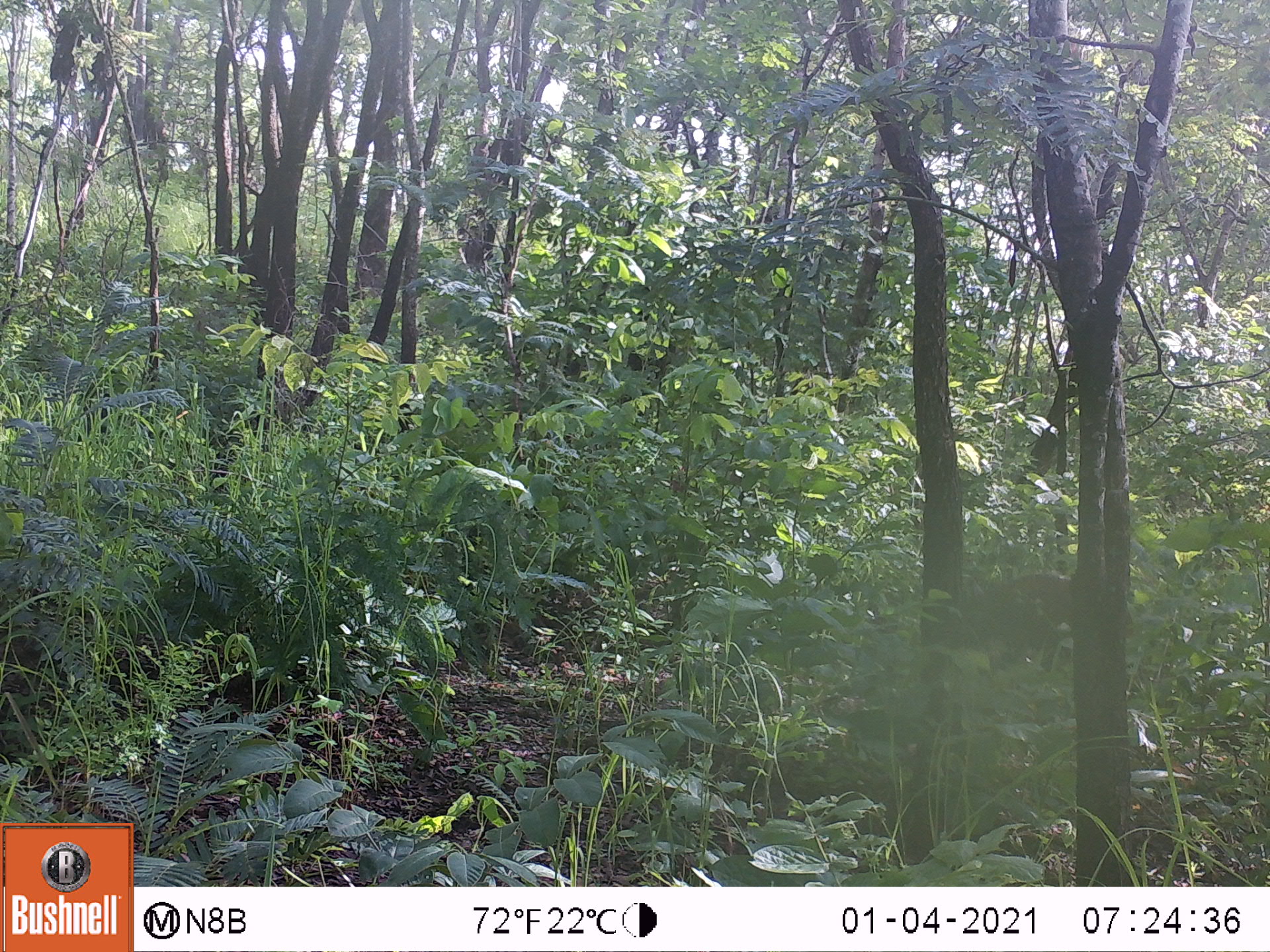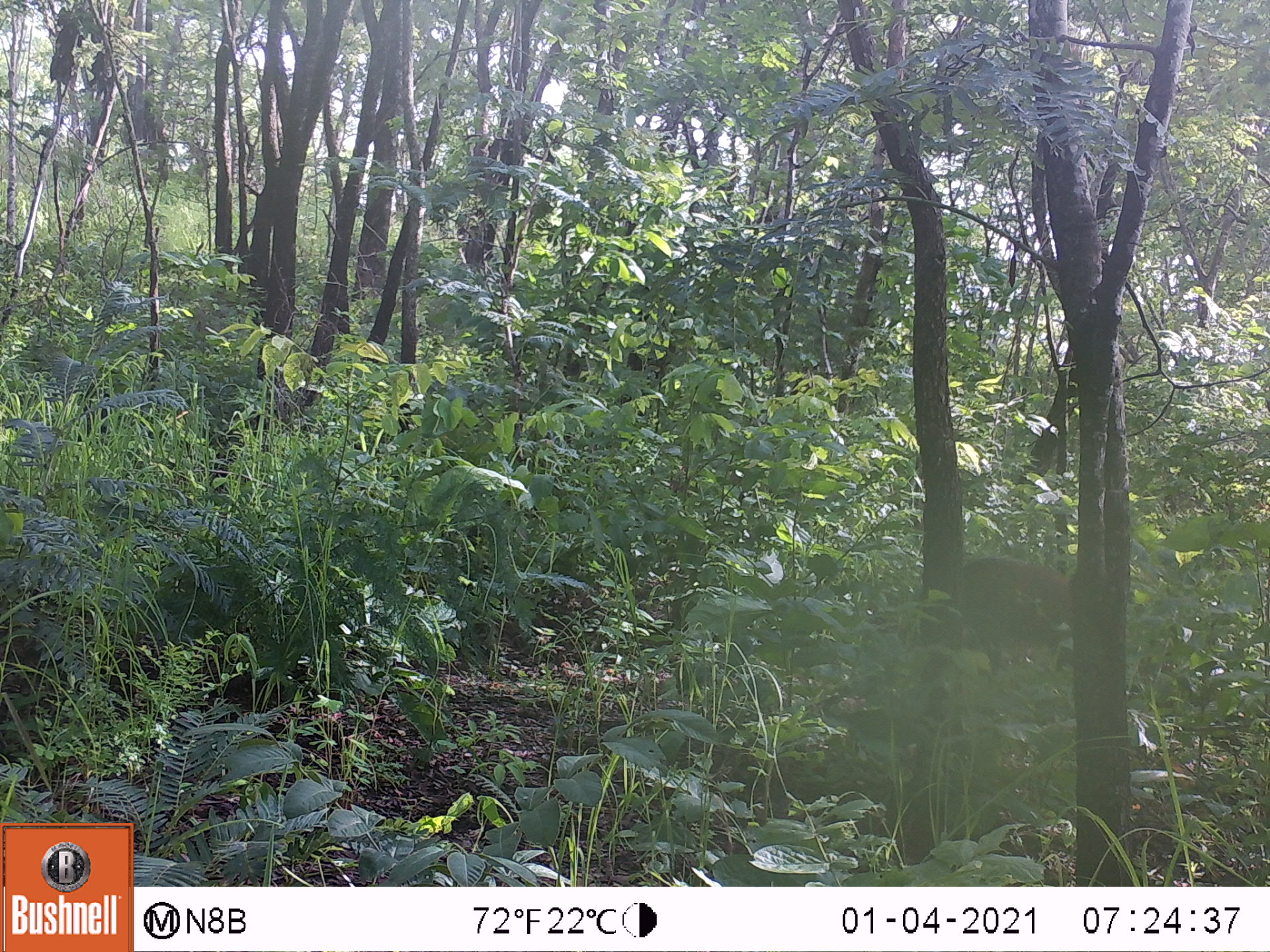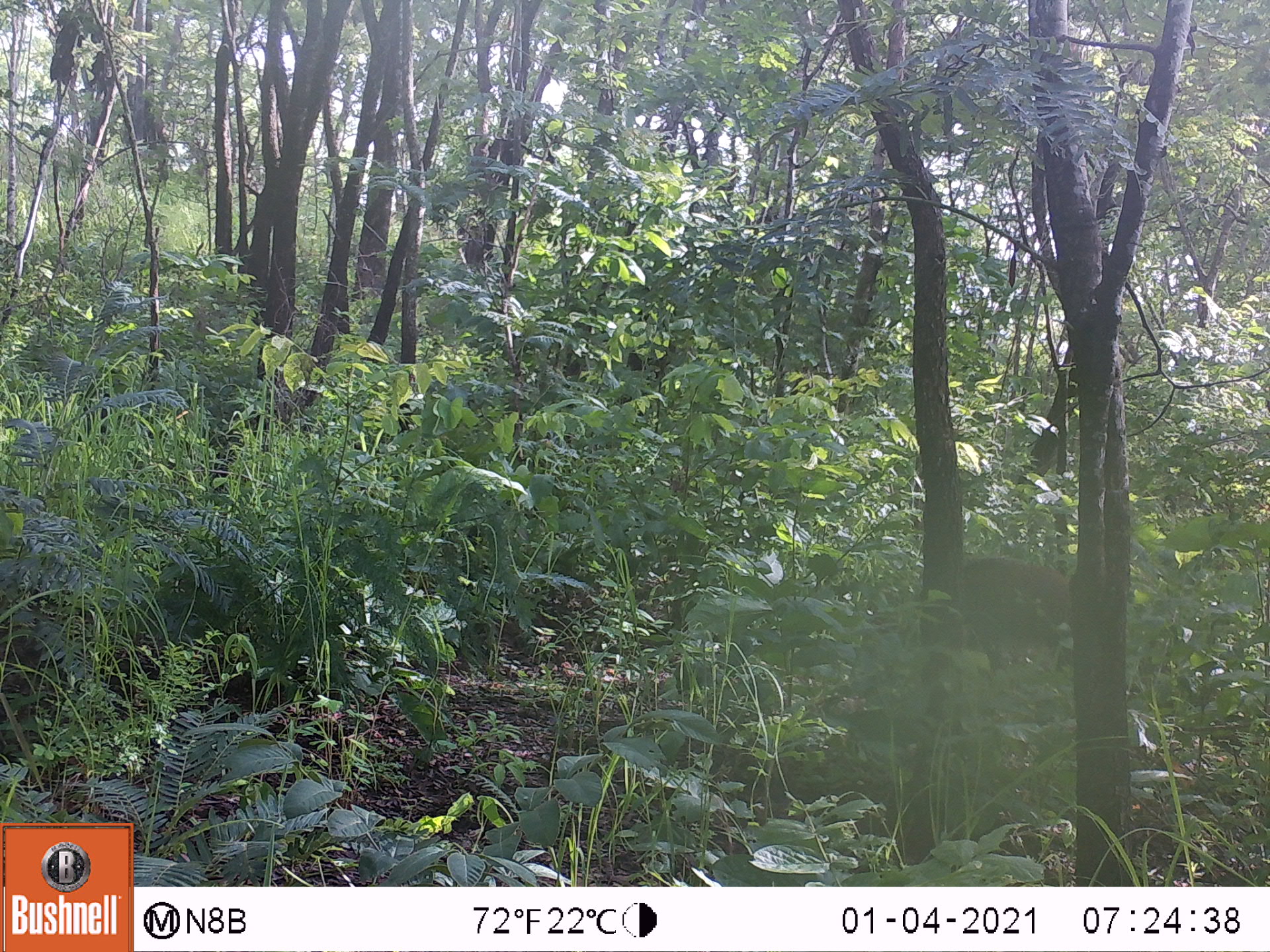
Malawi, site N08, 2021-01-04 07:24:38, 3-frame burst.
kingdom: Animalia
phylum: Chordata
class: Mammalia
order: Artiodactyla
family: Suidae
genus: Potamochoerus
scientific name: Potamochoerus larvatus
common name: bushpig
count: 1